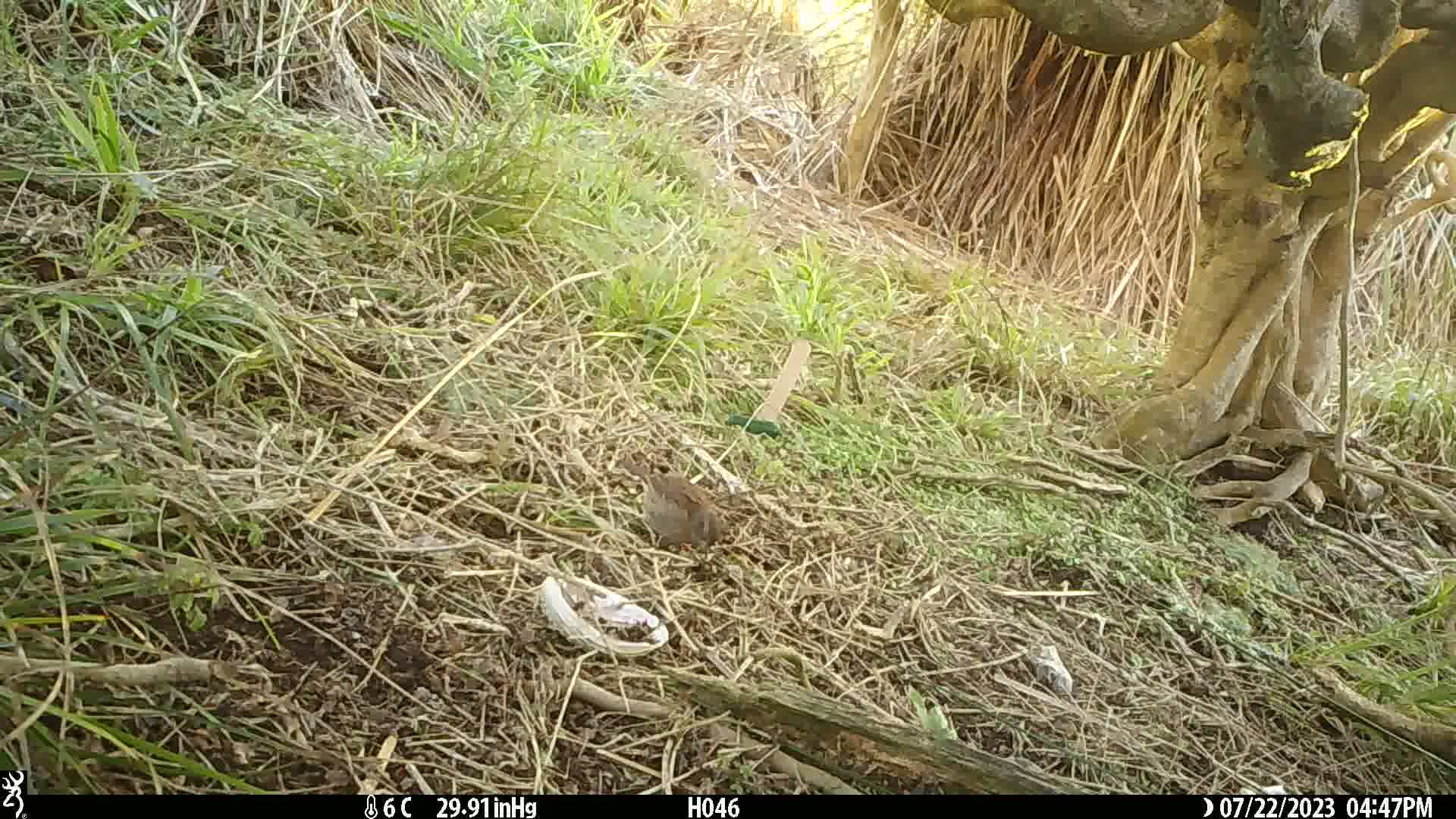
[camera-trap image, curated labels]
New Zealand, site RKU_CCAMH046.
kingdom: Animalia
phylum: Chordata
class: Aves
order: Passeriformes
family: Prunellidae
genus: Prunella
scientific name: Prunella modularis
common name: dunnock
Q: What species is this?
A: Dunnock (Prunella modularis).